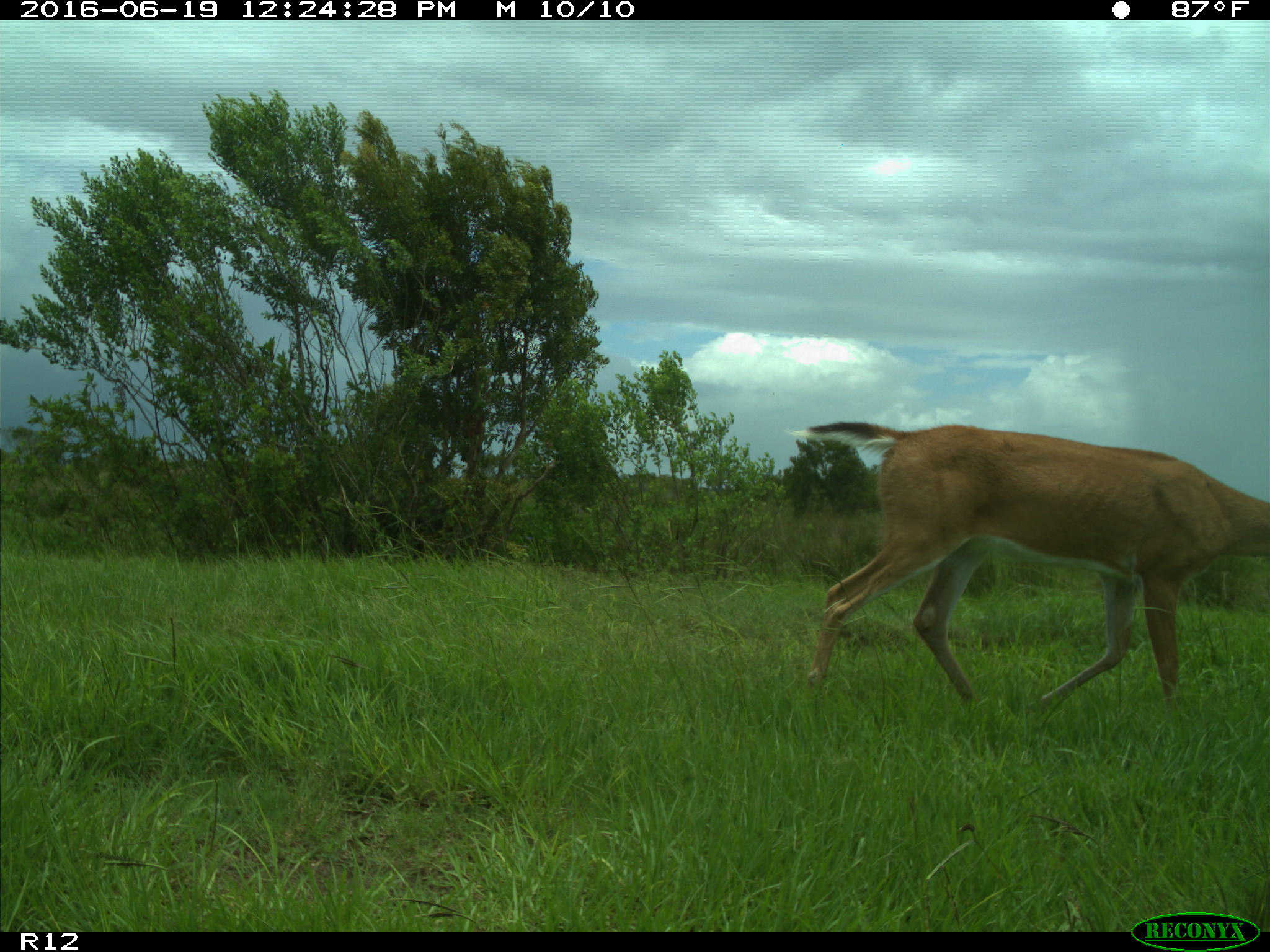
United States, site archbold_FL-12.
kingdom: Animalia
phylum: Chordata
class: Mammalia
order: Artiodactyla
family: Cervidae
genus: Odocoileus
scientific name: Odocoileus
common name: deer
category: unidentified deer